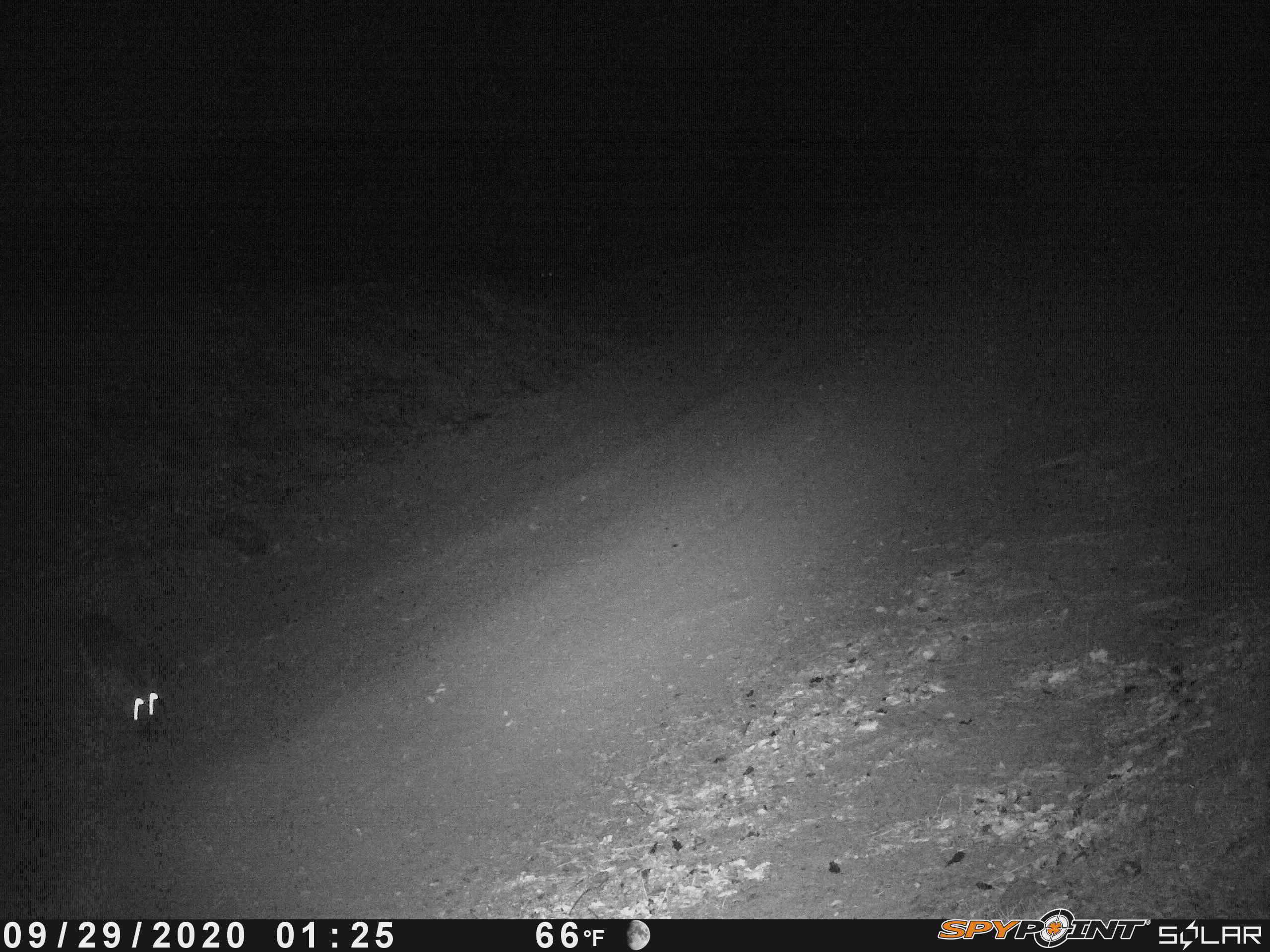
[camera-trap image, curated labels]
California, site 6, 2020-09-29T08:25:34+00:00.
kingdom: Animalia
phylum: Chordata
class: Mammalia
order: Carnivora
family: Canidae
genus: Urocyon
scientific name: Urocyon cinereoargenteus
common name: gray fox